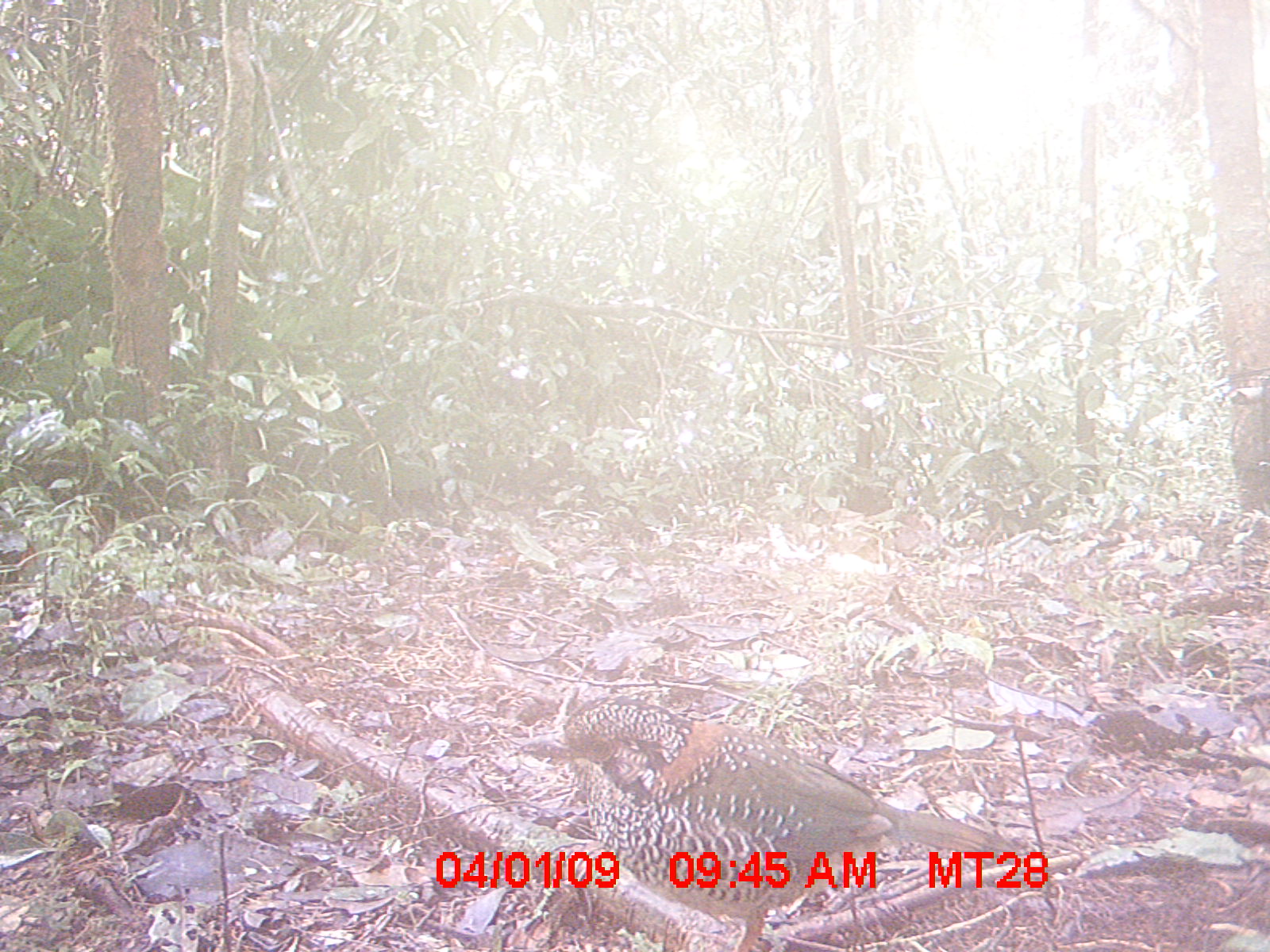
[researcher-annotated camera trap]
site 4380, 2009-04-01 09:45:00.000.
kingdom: Animalia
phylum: Chordata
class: Aves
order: Coraciiformes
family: Brachypteraciidae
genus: Brachypteracias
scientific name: Brachypteracias squamiger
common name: scaly ground-roller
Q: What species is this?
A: Brachypteracias squamiger (scaly ground-roller).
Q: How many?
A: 1.